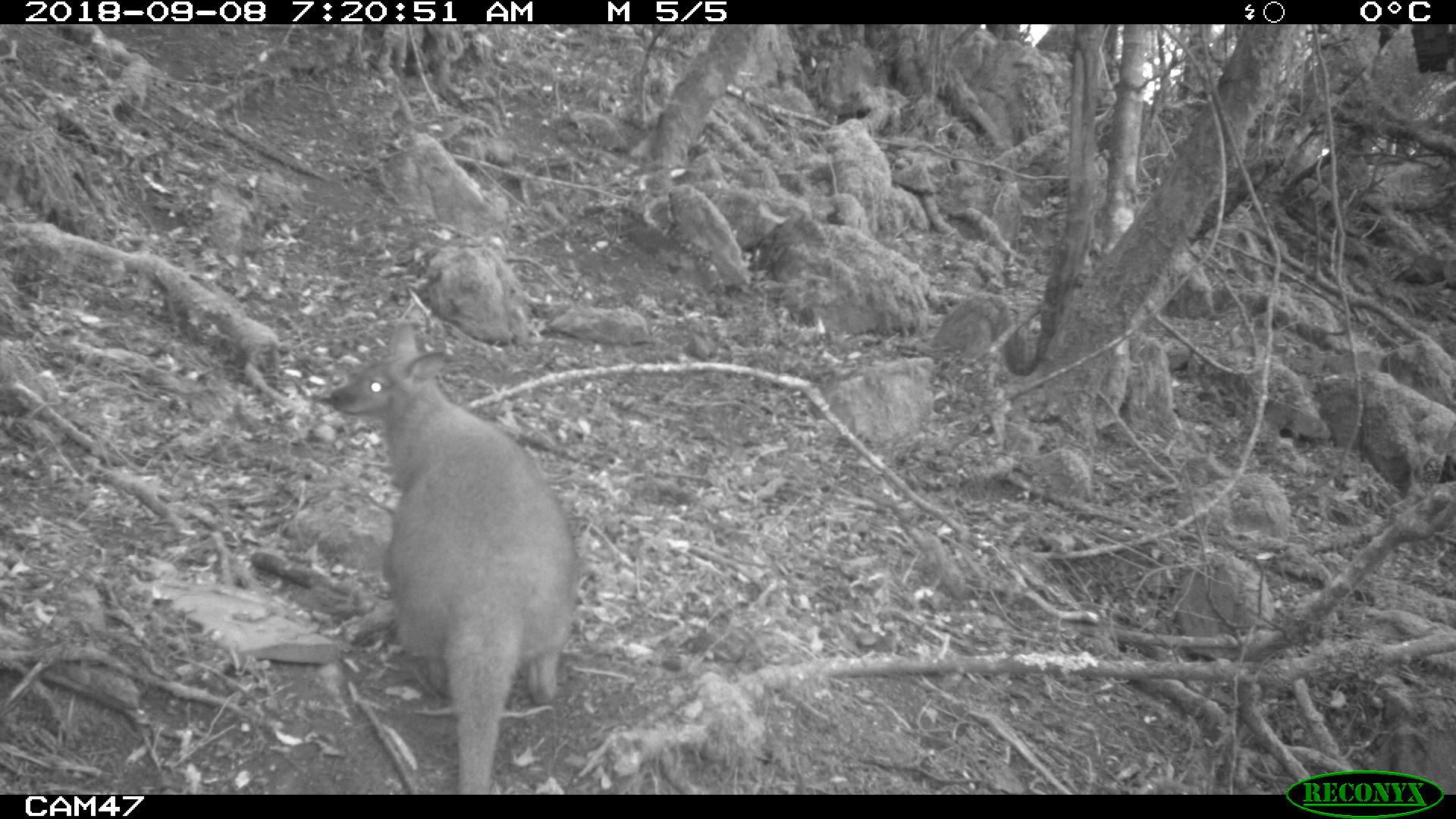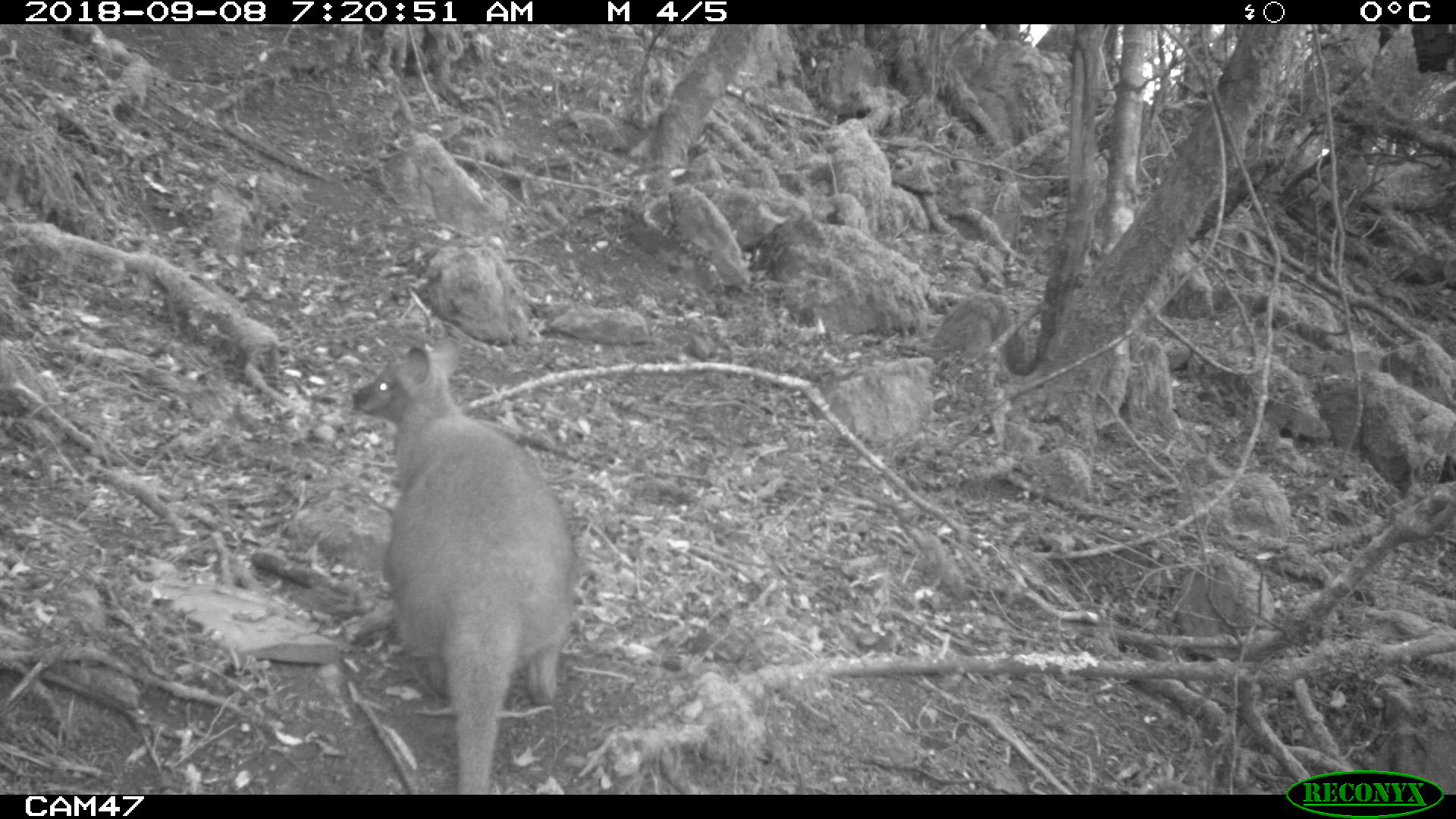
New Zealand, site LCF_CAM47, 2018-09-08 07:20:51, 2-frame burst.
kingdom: Animalia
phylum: Chordata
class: Mammalia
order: Diprotodontia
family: Macropodidae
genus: Notamacropus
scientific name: Notamacropus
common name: wallaby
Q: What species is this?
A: Wallaby (Notamacropus).